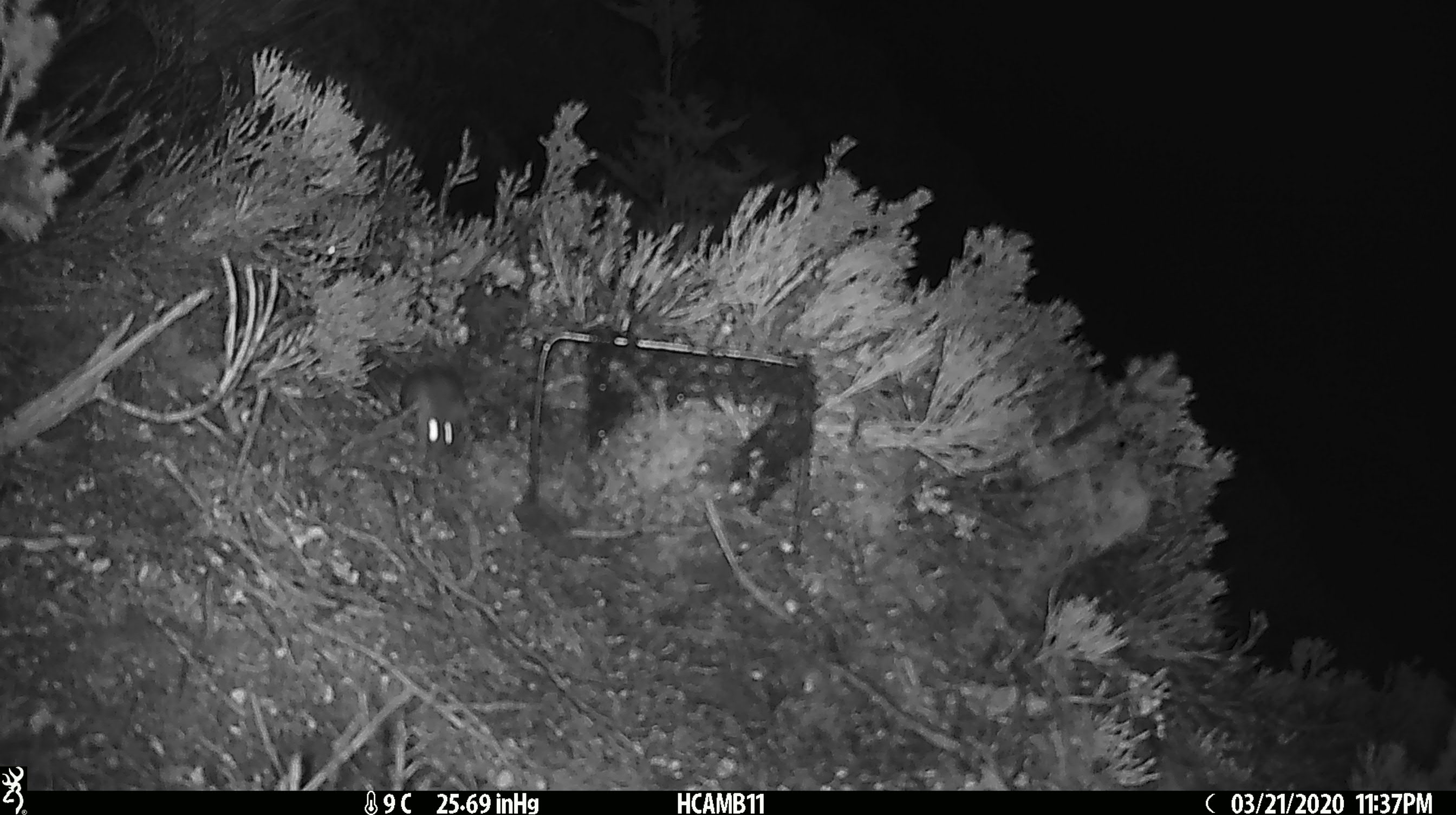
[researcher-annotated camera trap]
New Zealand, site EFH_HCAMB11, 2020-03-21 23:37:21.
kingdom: Animalia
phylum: Chordata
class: Mammalia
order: Rodentia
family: Muridae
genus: Mus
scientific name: Mus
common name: mouse